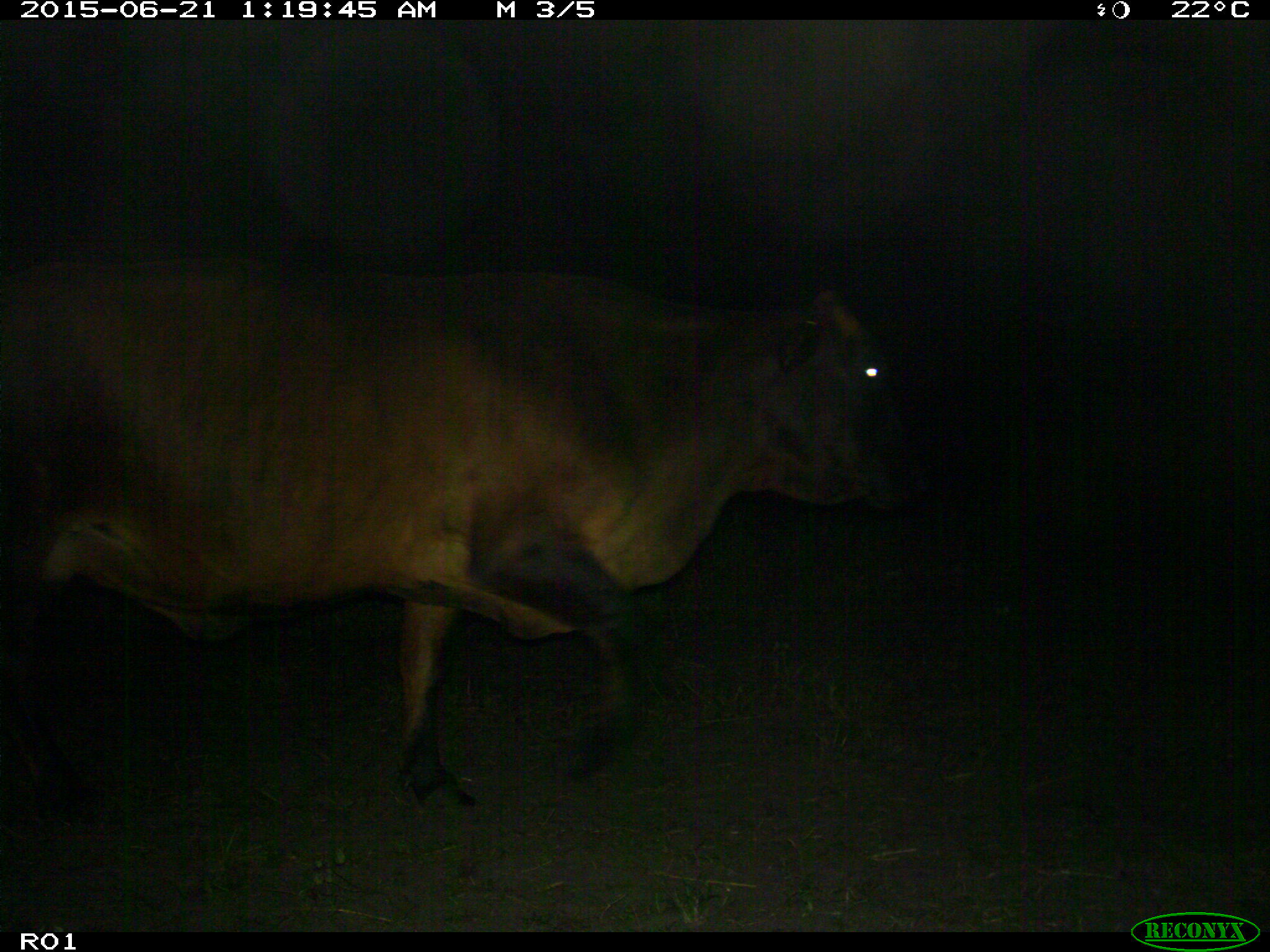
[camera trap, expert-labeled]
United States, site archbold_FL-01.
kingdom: Animalia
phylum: Chordata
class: Mammalia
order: Artiodactyla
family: Bovidae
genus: Bos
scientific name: Bos taurus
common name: domestic cow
Bos taurus (domestic cow).